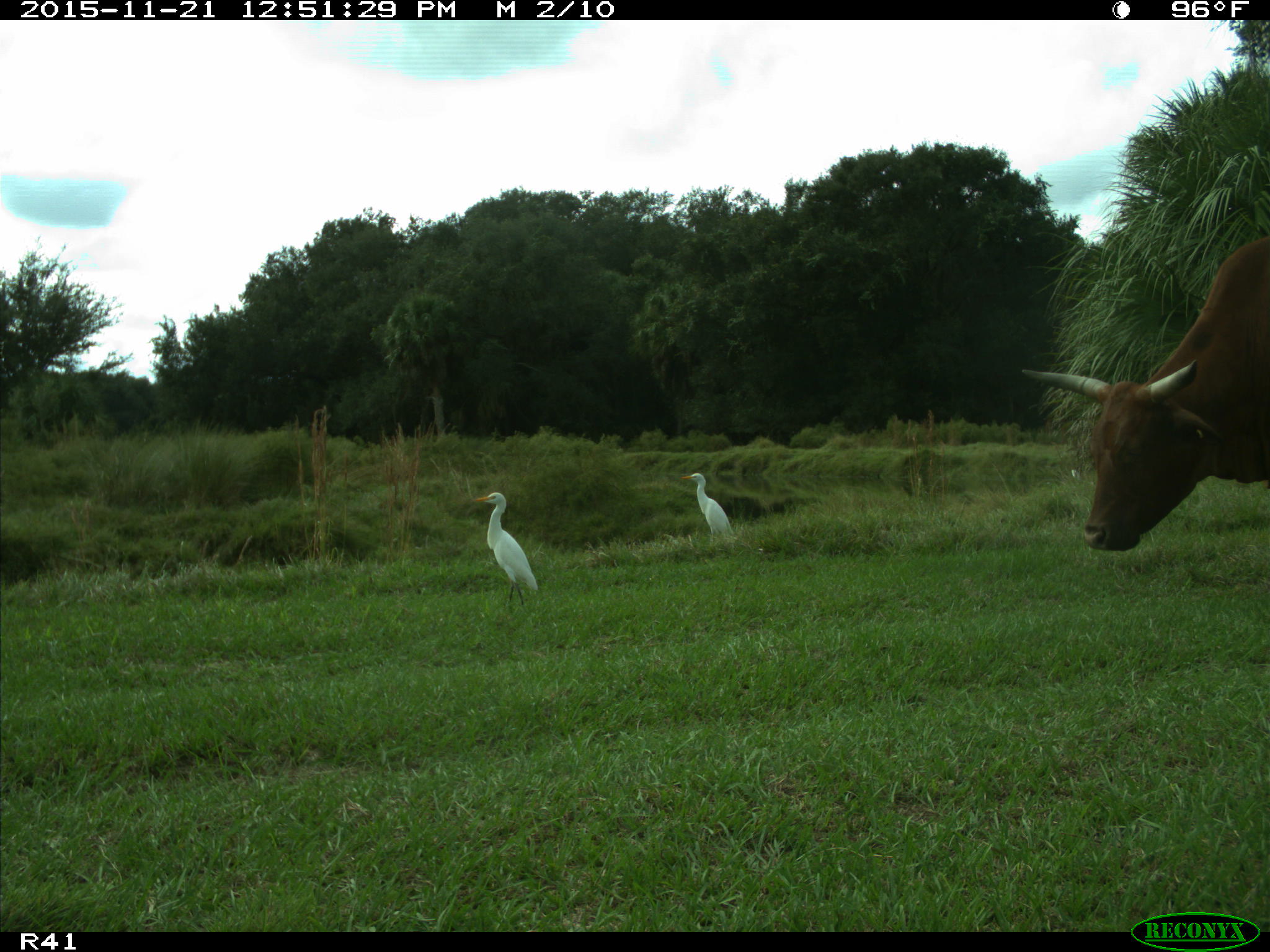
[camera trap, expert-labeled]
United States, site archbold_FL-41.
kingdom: Animalia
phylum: Chordata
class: Mammalia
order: Artiodactyla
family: Bovidae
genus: Bos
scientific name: Bos taurus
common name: domestic cow